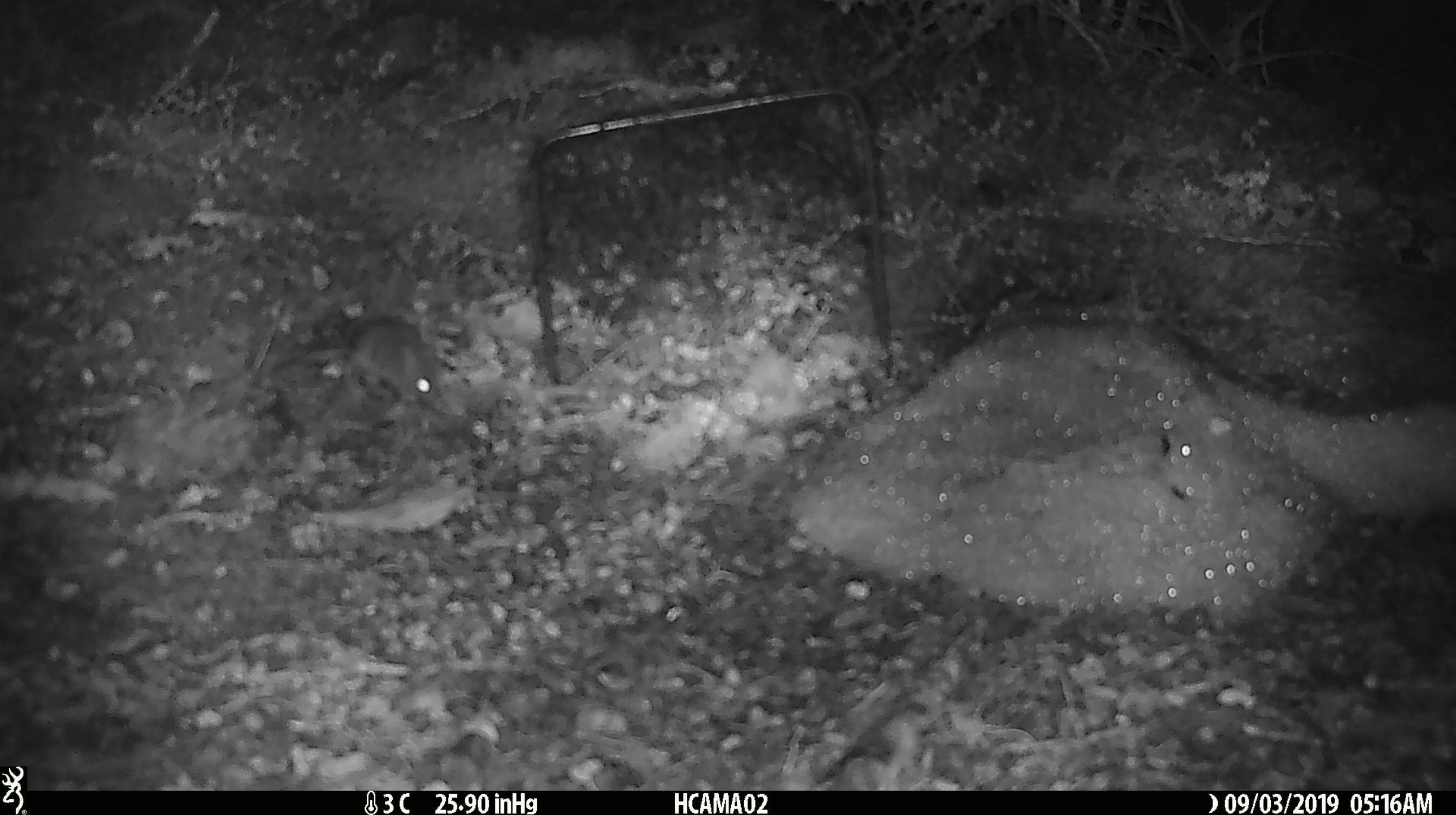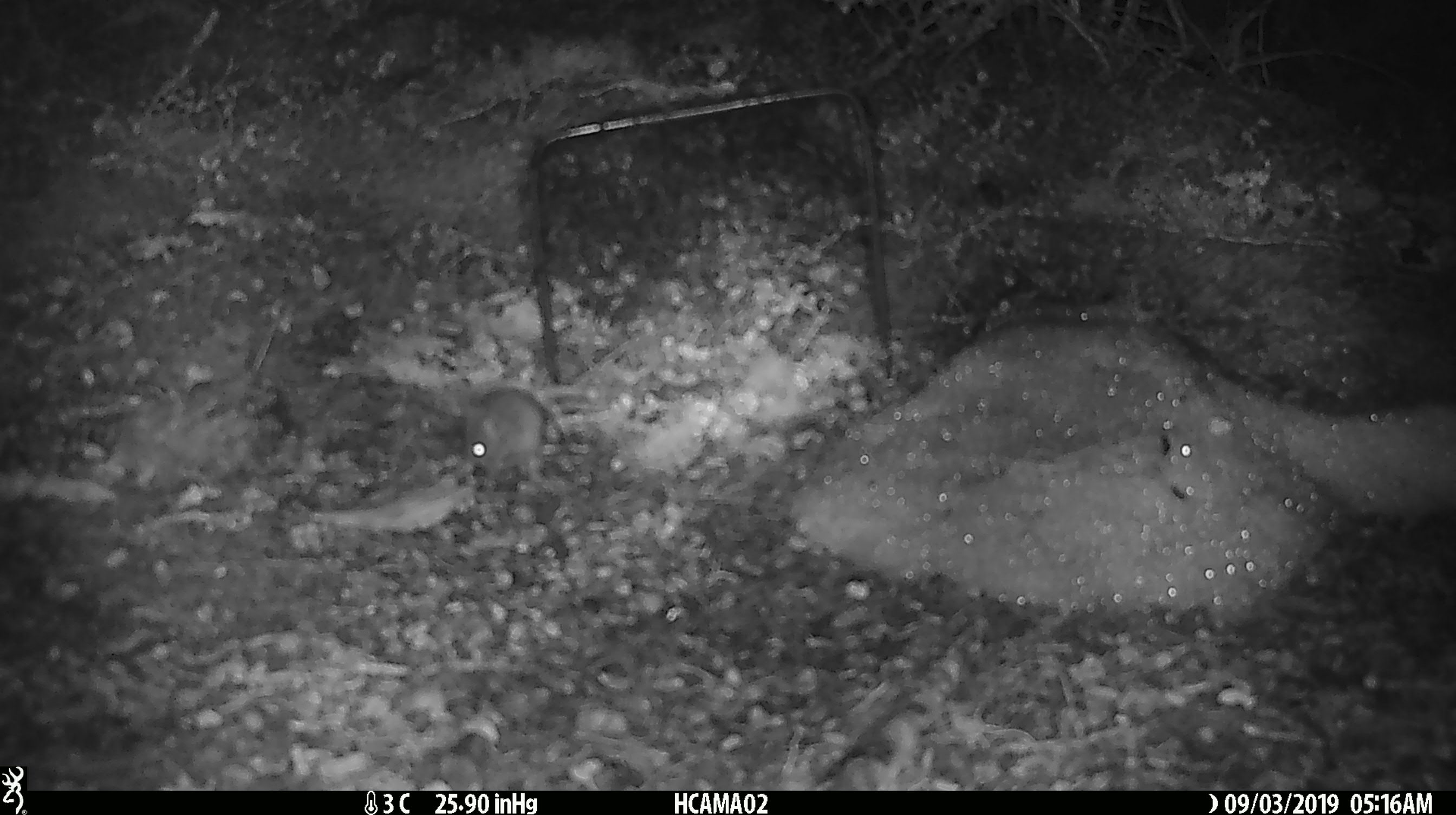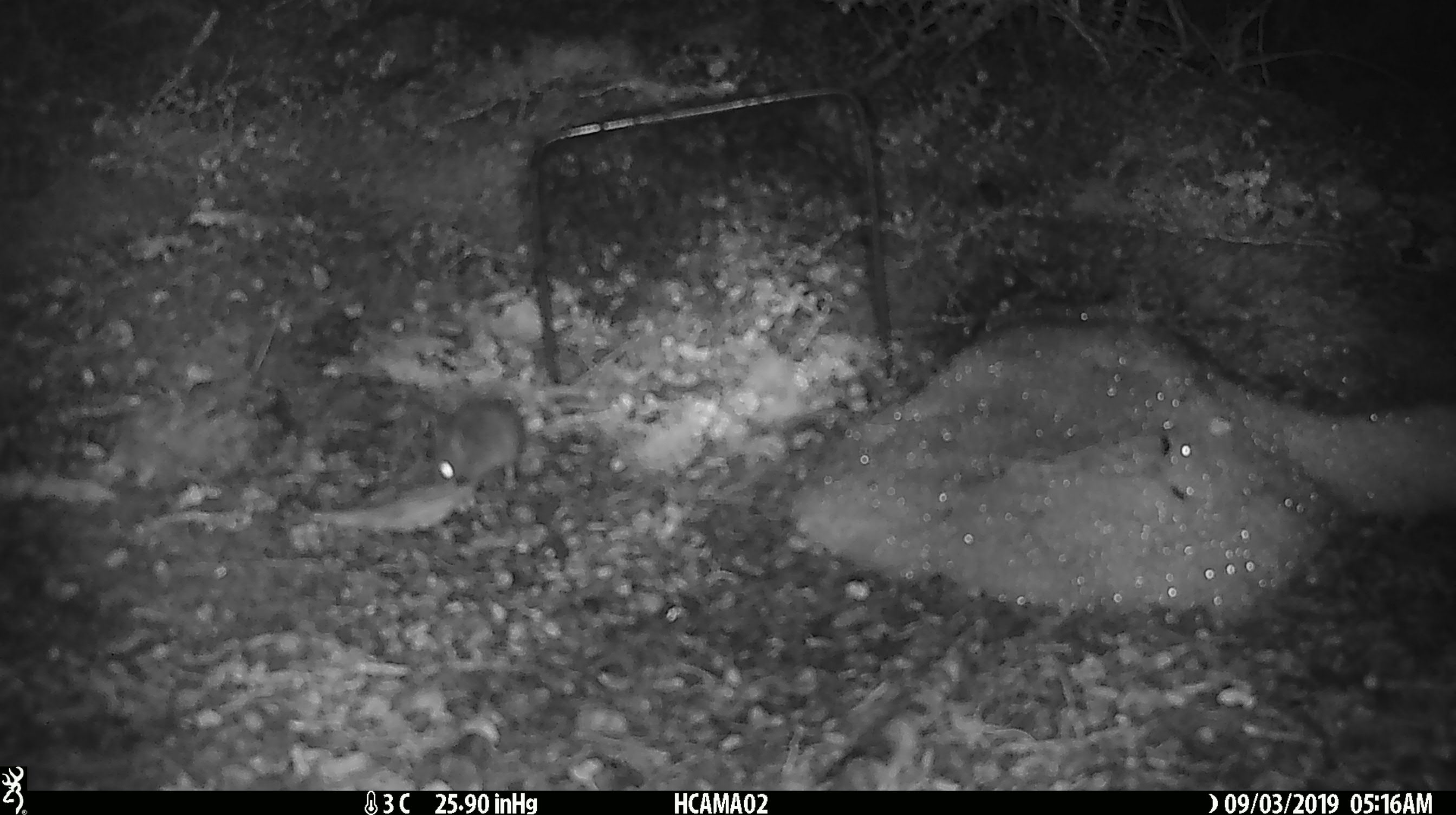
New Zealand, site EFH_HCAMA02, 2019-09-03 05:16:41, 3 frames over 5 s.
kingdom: Animalia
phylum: Chordata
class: Mammalia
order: Rodentia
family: Muridae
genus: Mus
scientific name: Mus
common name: mouse